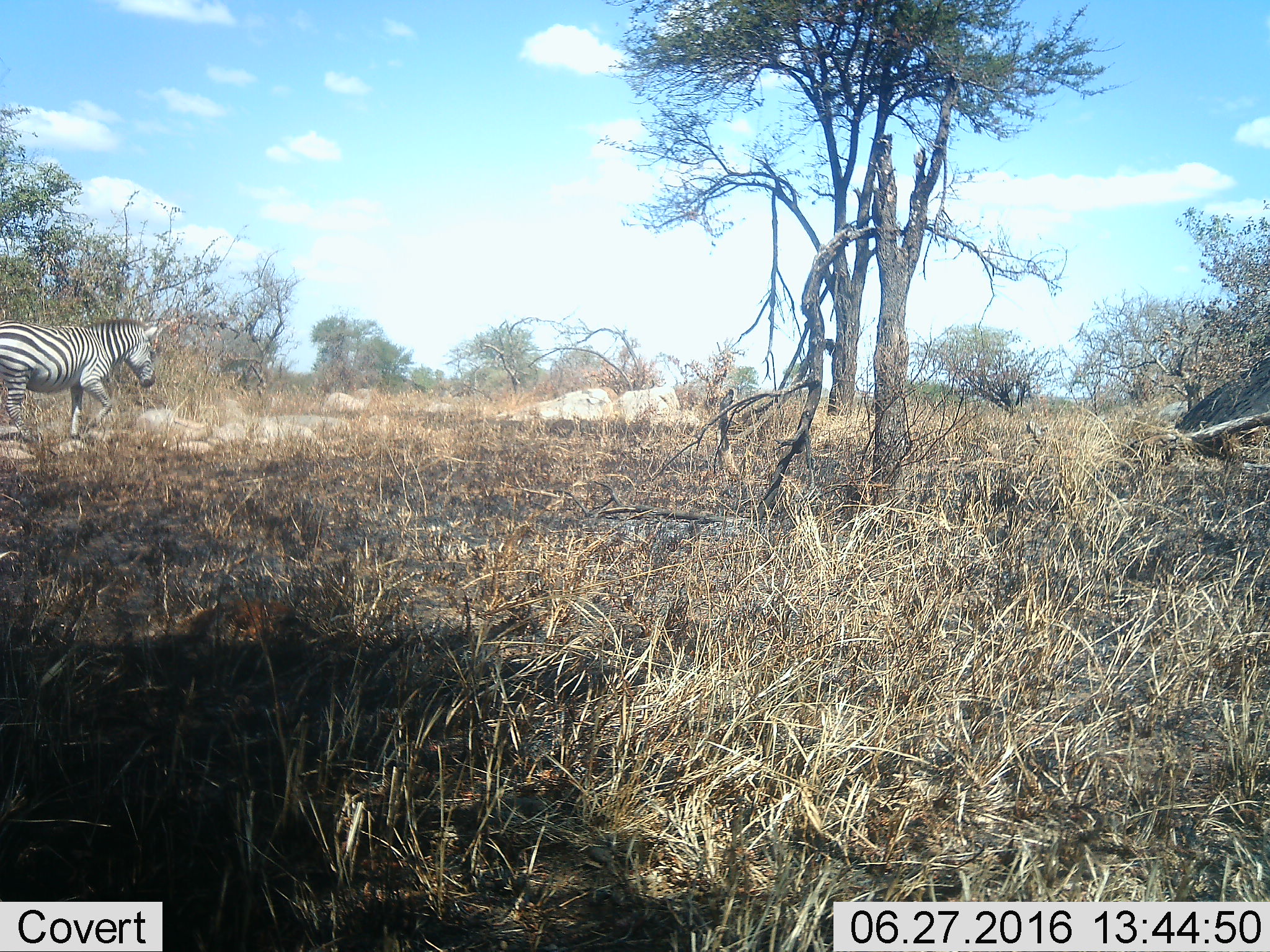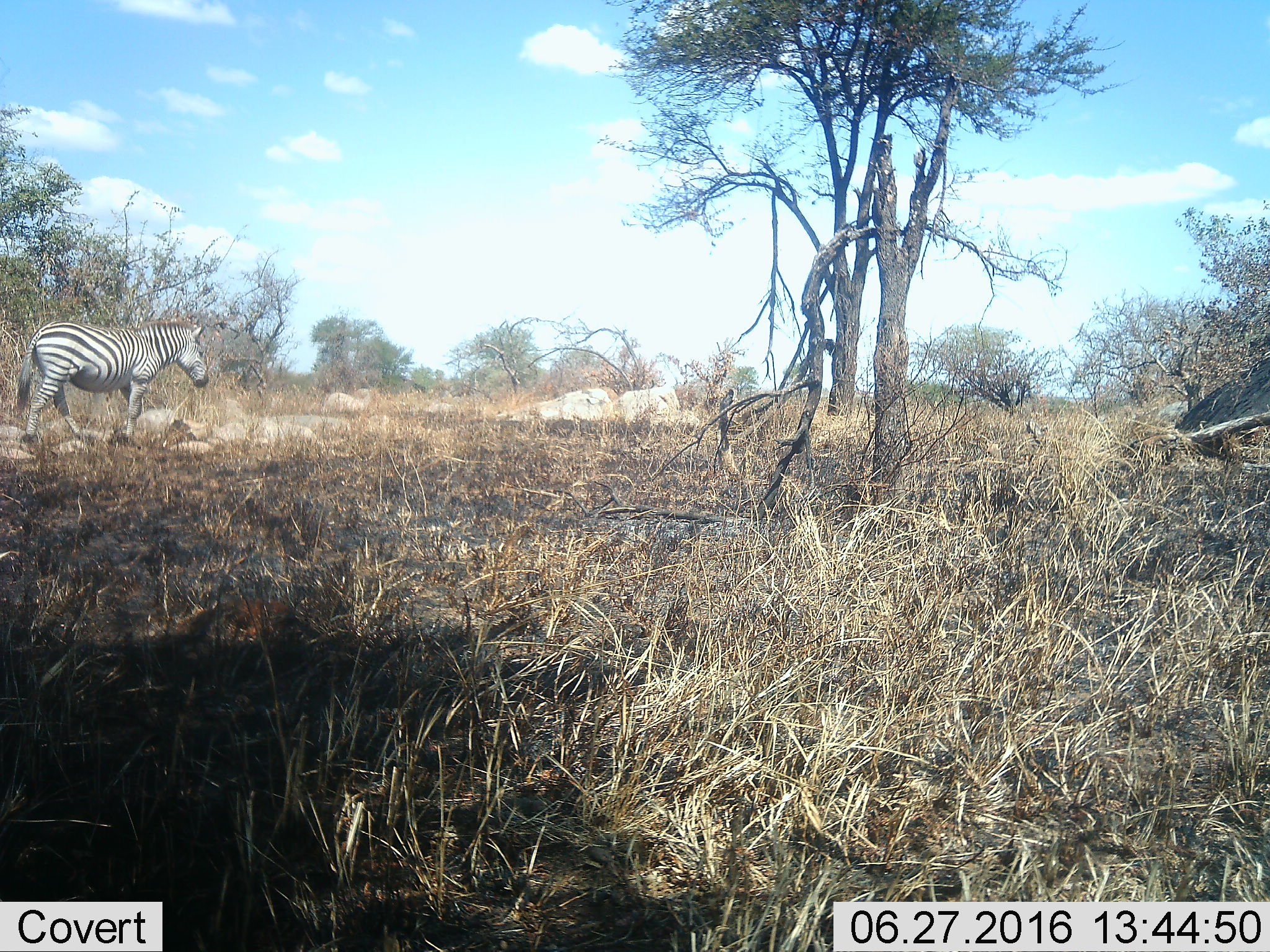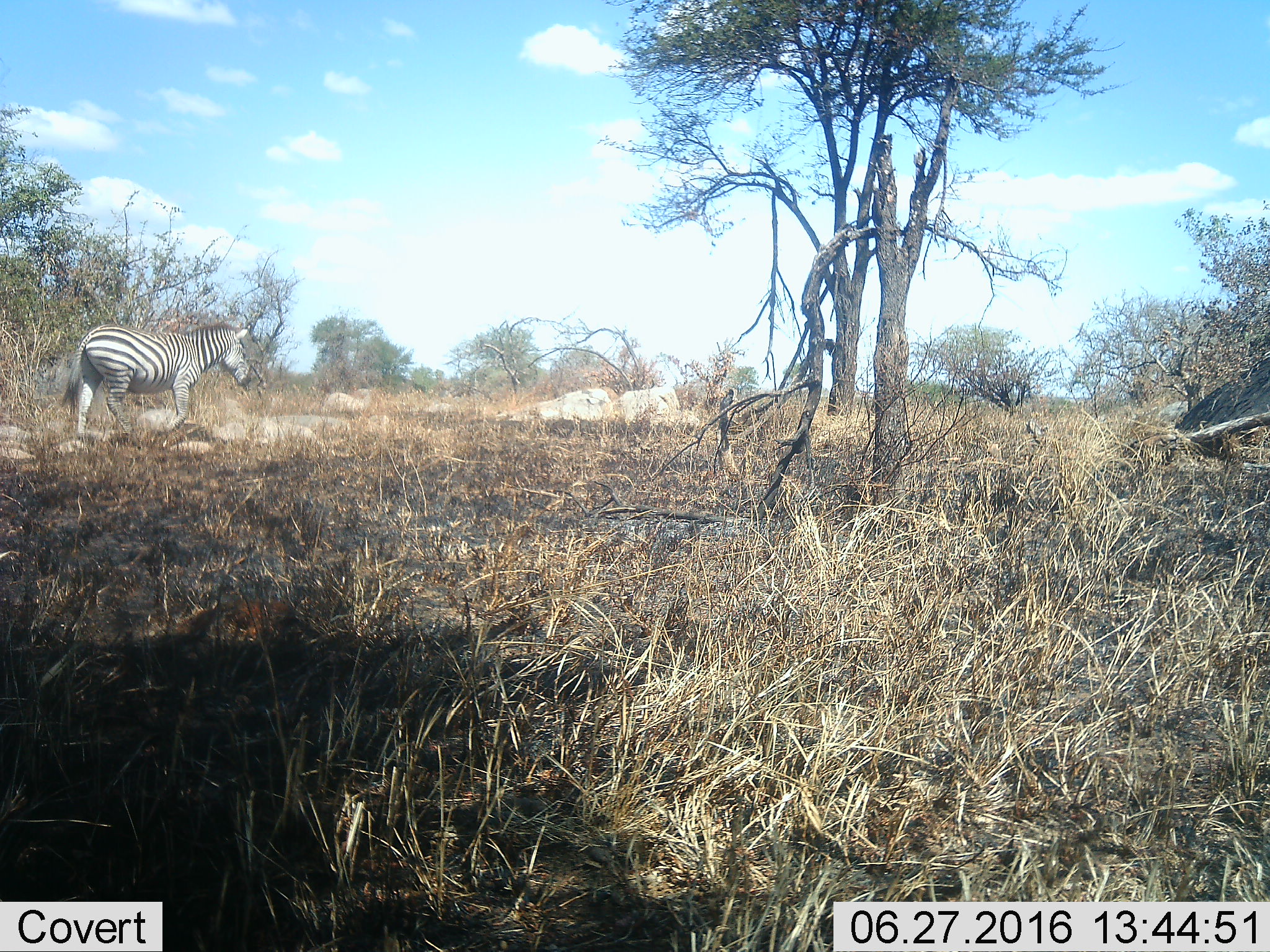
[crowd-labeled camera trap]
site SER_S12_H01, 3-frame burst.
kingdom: Animalia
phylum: Chordata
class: Mammalia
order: Perissodactyla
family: Equidae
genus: Equus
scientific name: Equus quagga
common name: plains zebra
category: zebraplains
Zebraplains (plains zebra) (Equus quagga), count 1. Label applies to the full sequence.